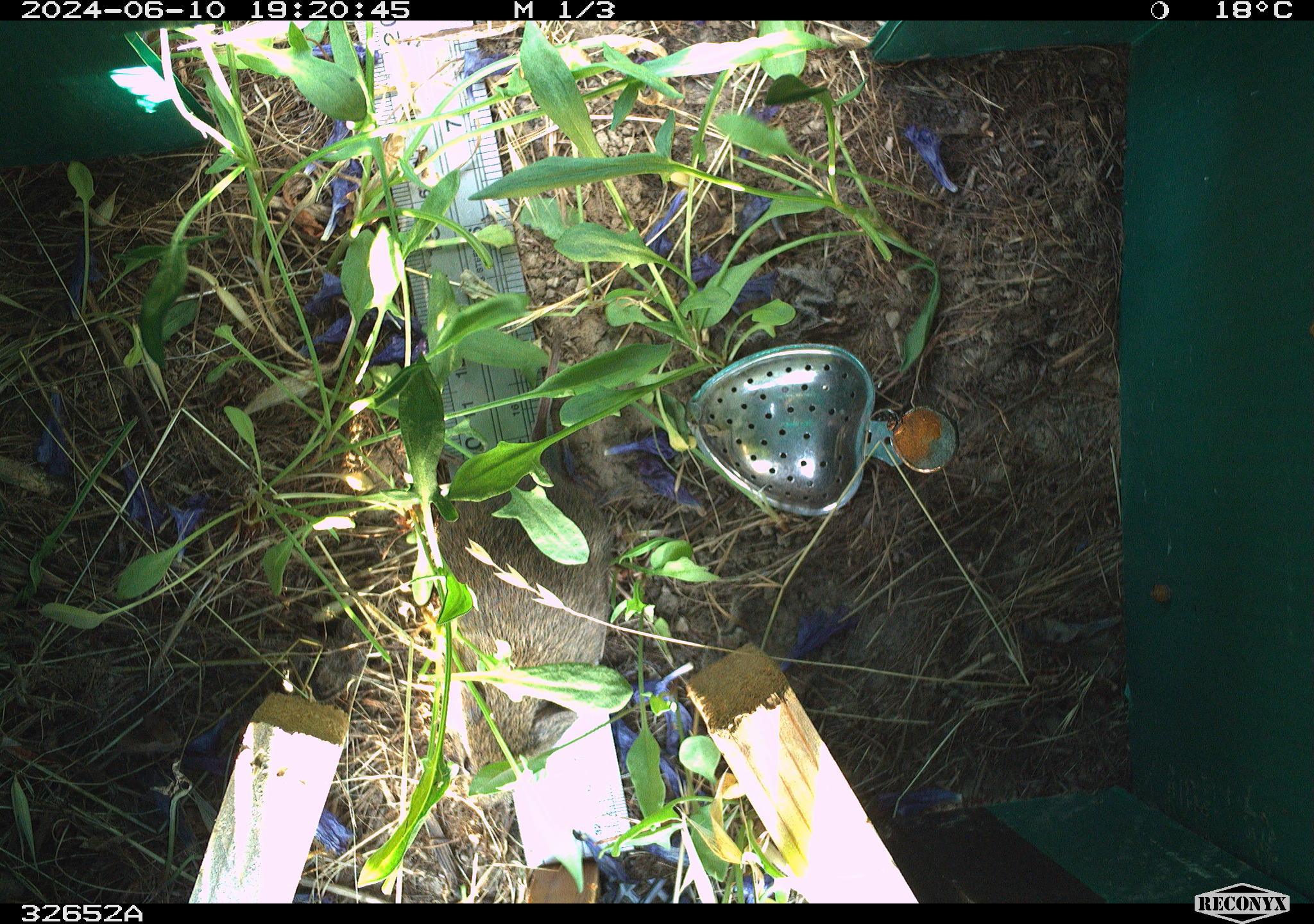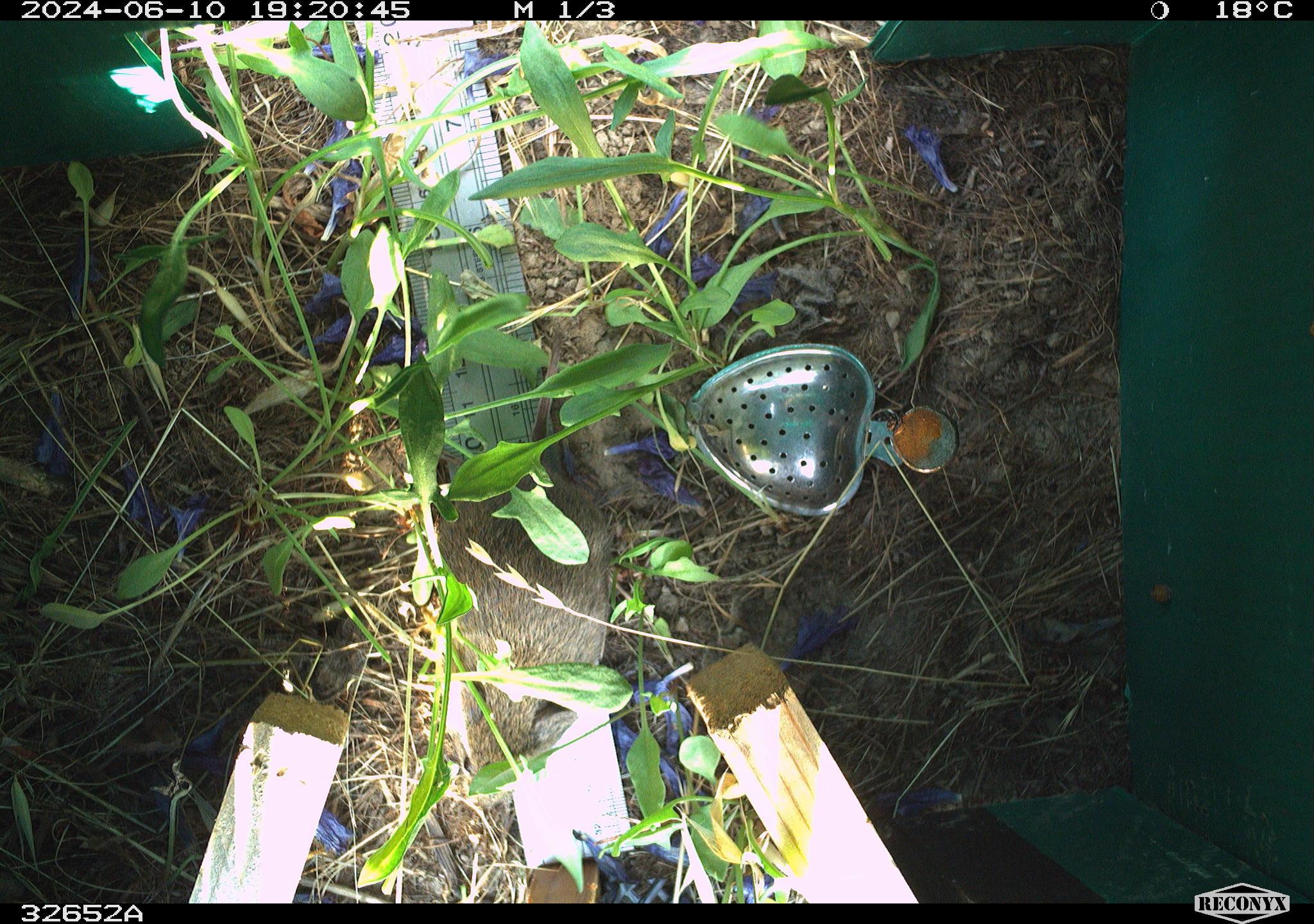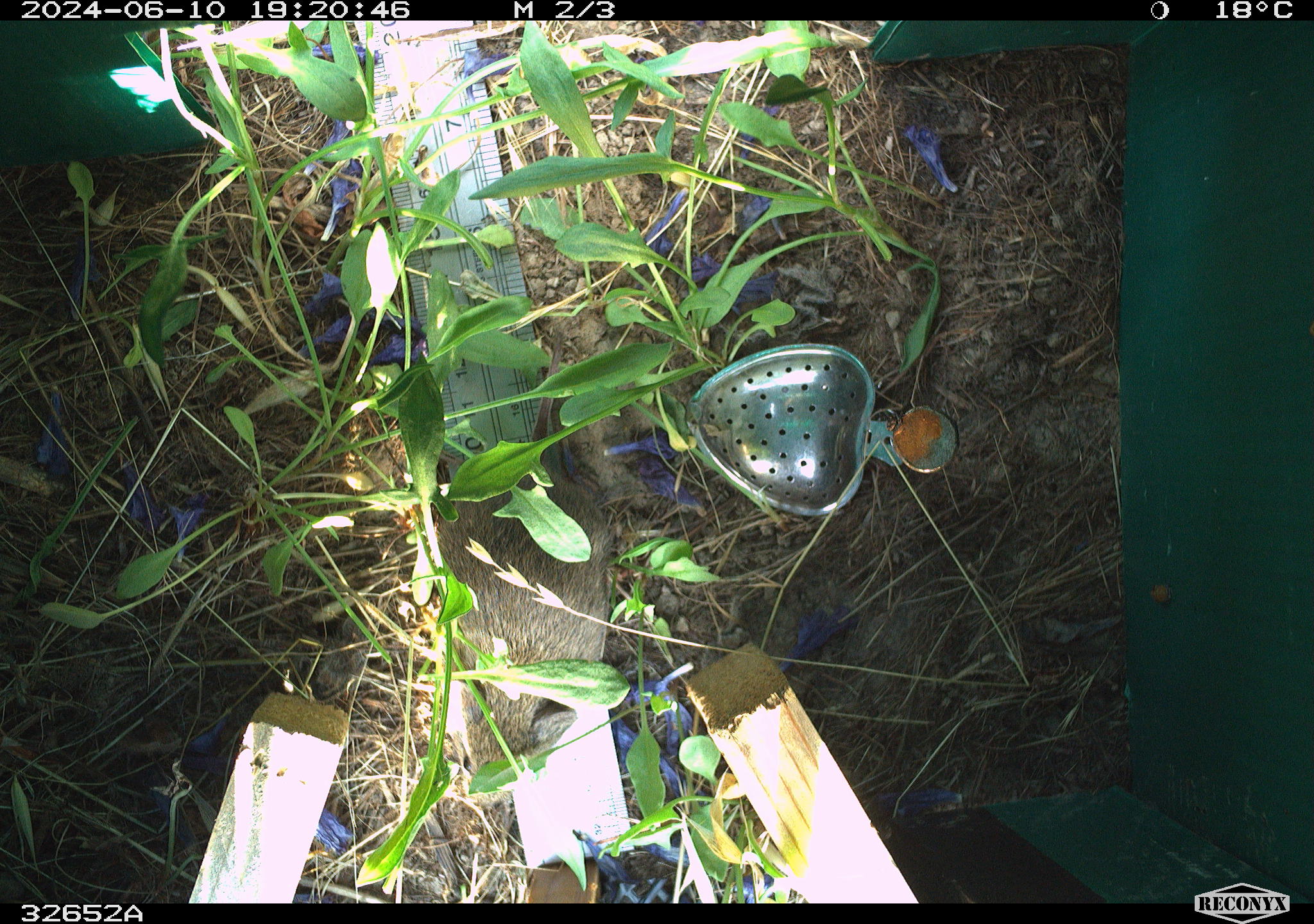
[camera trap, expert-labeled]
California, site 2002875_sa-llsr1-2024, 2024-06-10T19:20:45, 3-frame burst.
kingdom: Animalia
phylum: Chordata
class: Mammalia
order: Rodentia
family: Cricetidae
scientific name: Arvicolinae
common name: voles, lemmings, and muskrats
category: arvicolinae subfamily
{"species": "arvicolinae subfamily (voles, lemmings, and muskrats) (Arvicolinae)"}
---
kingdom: Animalia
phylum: Chordata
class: Mammalia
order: Rodentia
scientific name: Rodentia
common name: rodent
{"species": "rodent (Rodentia)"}